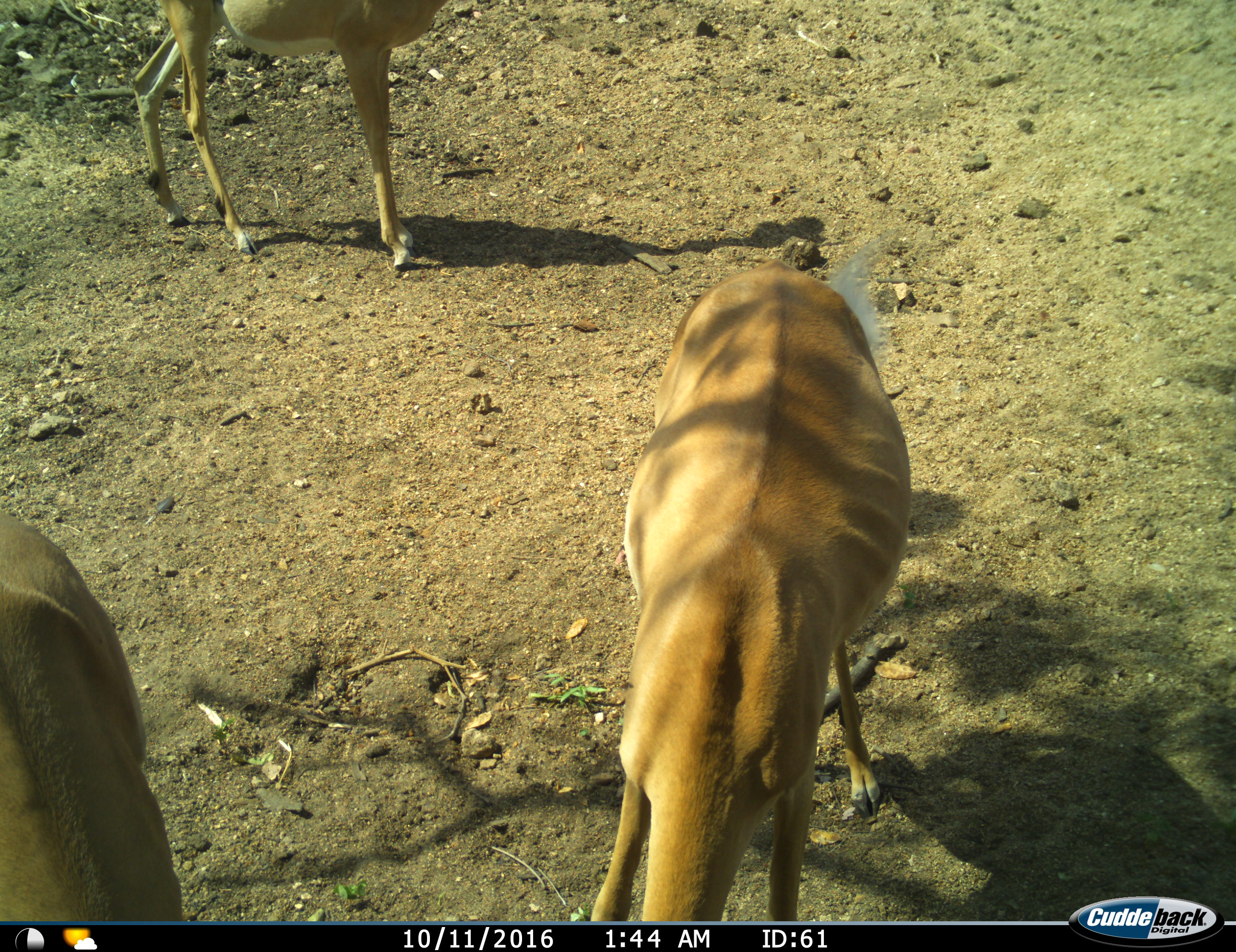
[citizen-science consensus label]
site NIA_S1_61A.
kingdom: Animalia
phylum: Chordata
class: Mammalia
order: Artiodactyla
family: Bovidae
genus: Aepyceros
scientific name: Aepyceros melampus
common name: impala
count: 3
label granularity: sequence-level